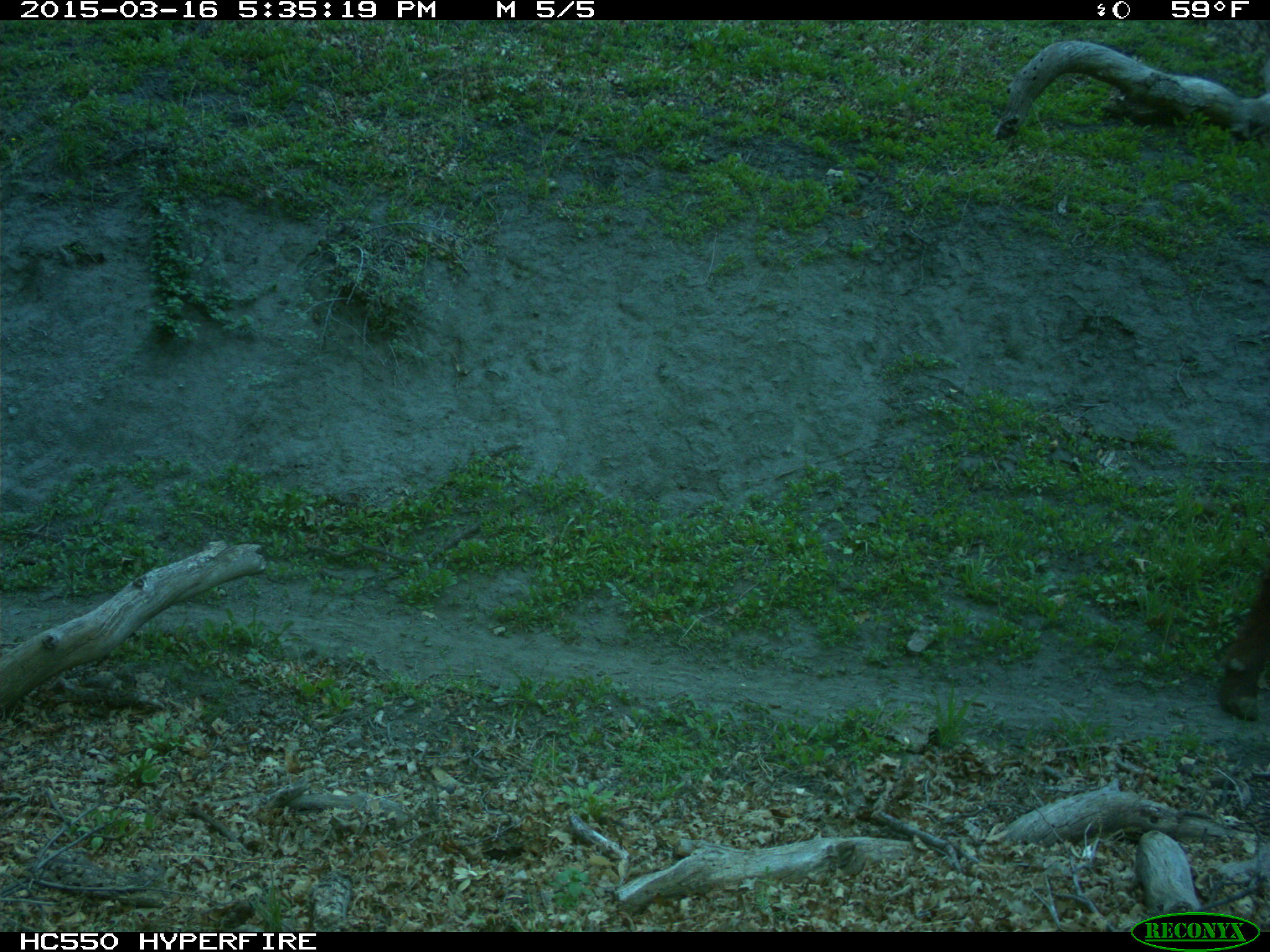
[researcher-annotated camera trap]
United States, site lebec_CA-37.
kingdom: Animalia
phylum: Chordata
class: Mammalia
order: Artiodactyla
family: Bovidae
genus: Bos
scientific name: Bos taurus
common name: domestic cow